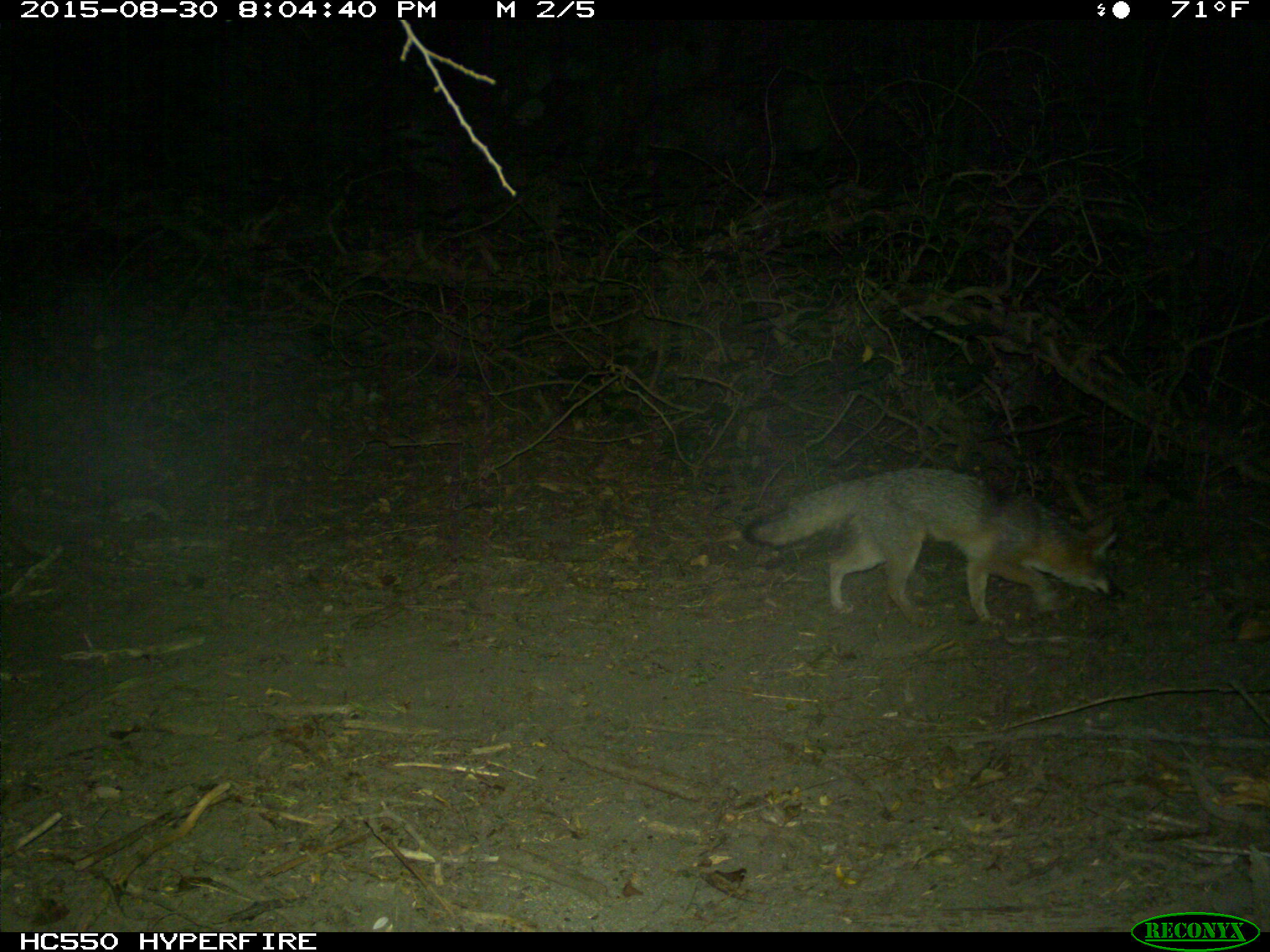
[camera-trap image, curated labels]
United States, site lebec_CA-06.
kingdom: Animalia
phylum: Chordata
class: Mammalia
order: Carnivora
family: Canidae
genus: Urocyon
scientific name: Urocyon cinereoargenteus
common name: gray fox